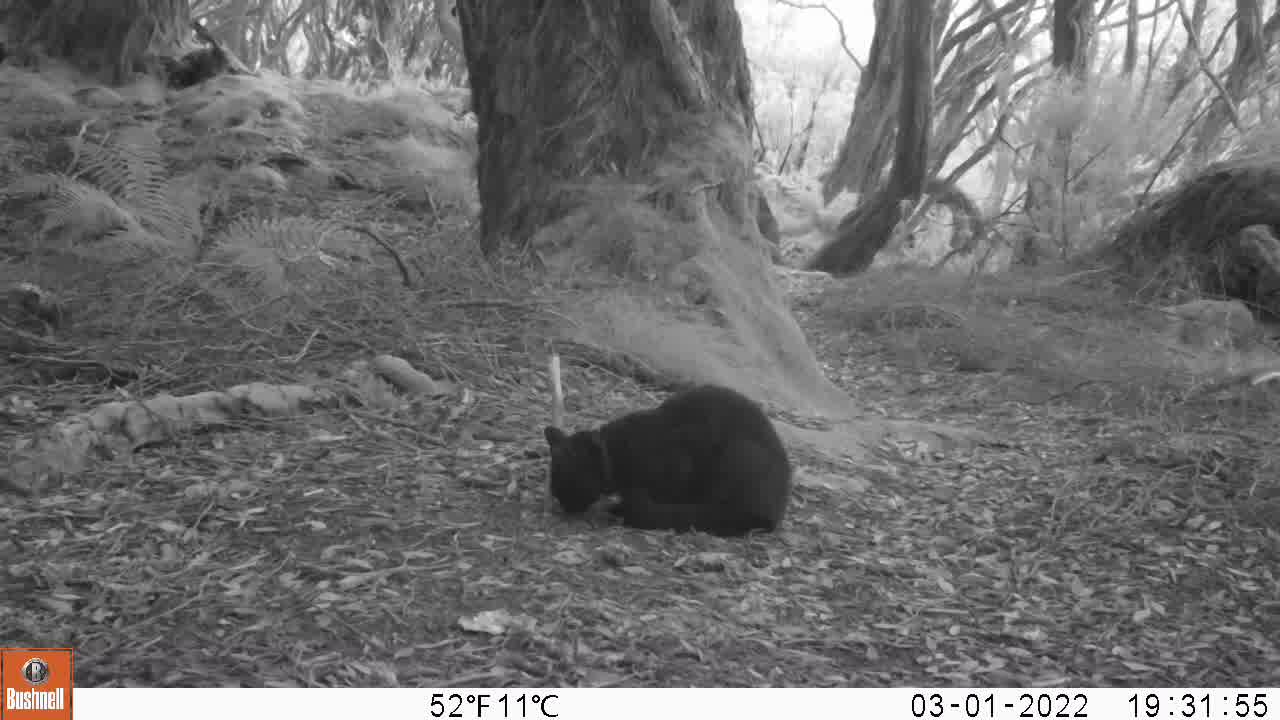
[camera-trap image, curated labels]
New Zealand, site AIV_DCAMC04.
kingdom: Animalia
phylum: Chordata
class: Mammalia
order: Carnivora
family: Felidae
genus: Felis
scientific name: Felis catus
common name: domestic cat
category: cat